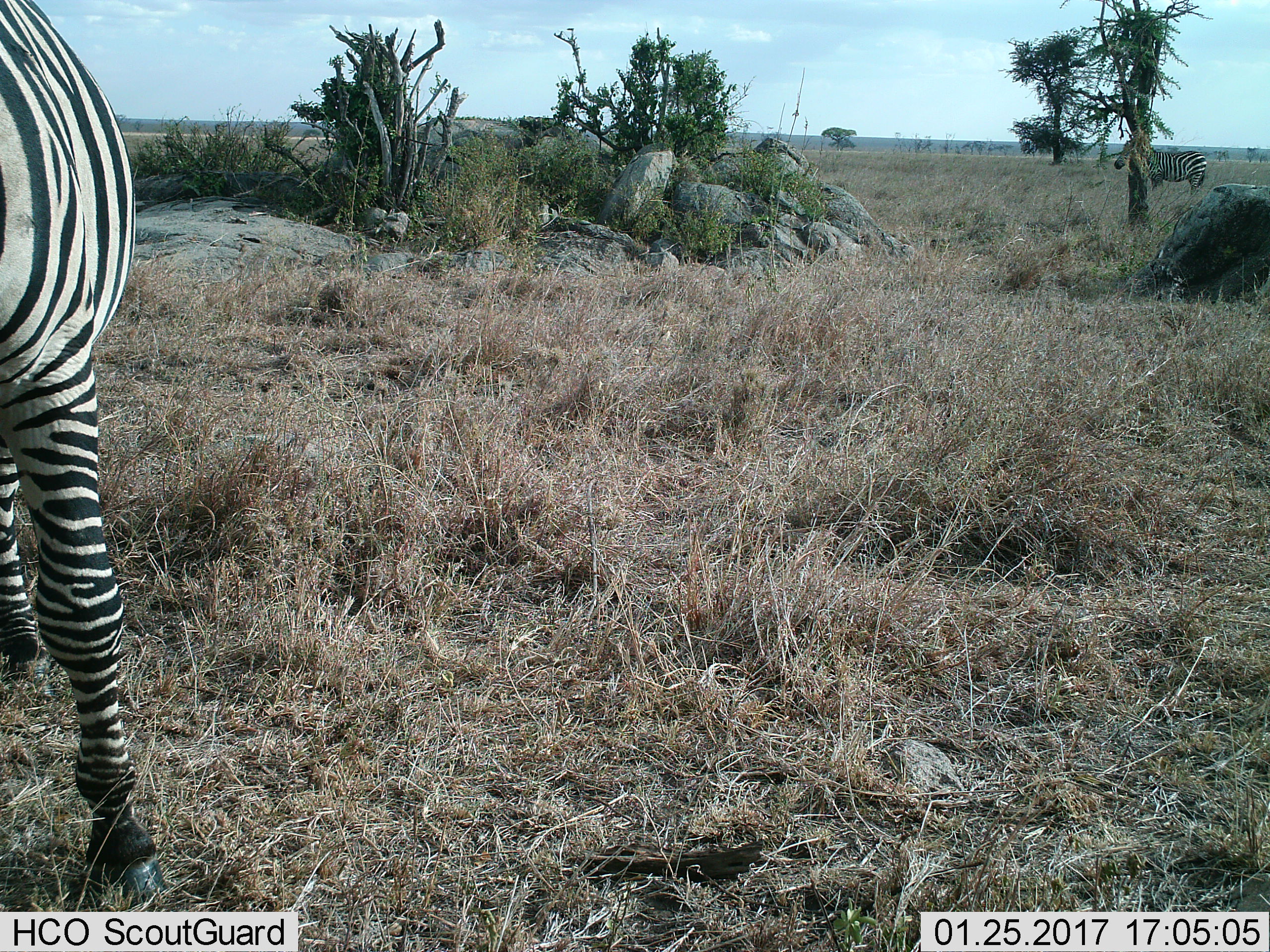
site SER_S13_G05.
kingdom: Animalia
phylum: Chordata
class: Mammalia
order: Perissodactyla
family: Equidae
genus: Equus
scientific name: Equus quagga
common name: plains zebra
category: zebraplains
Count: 2.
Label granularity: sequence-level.